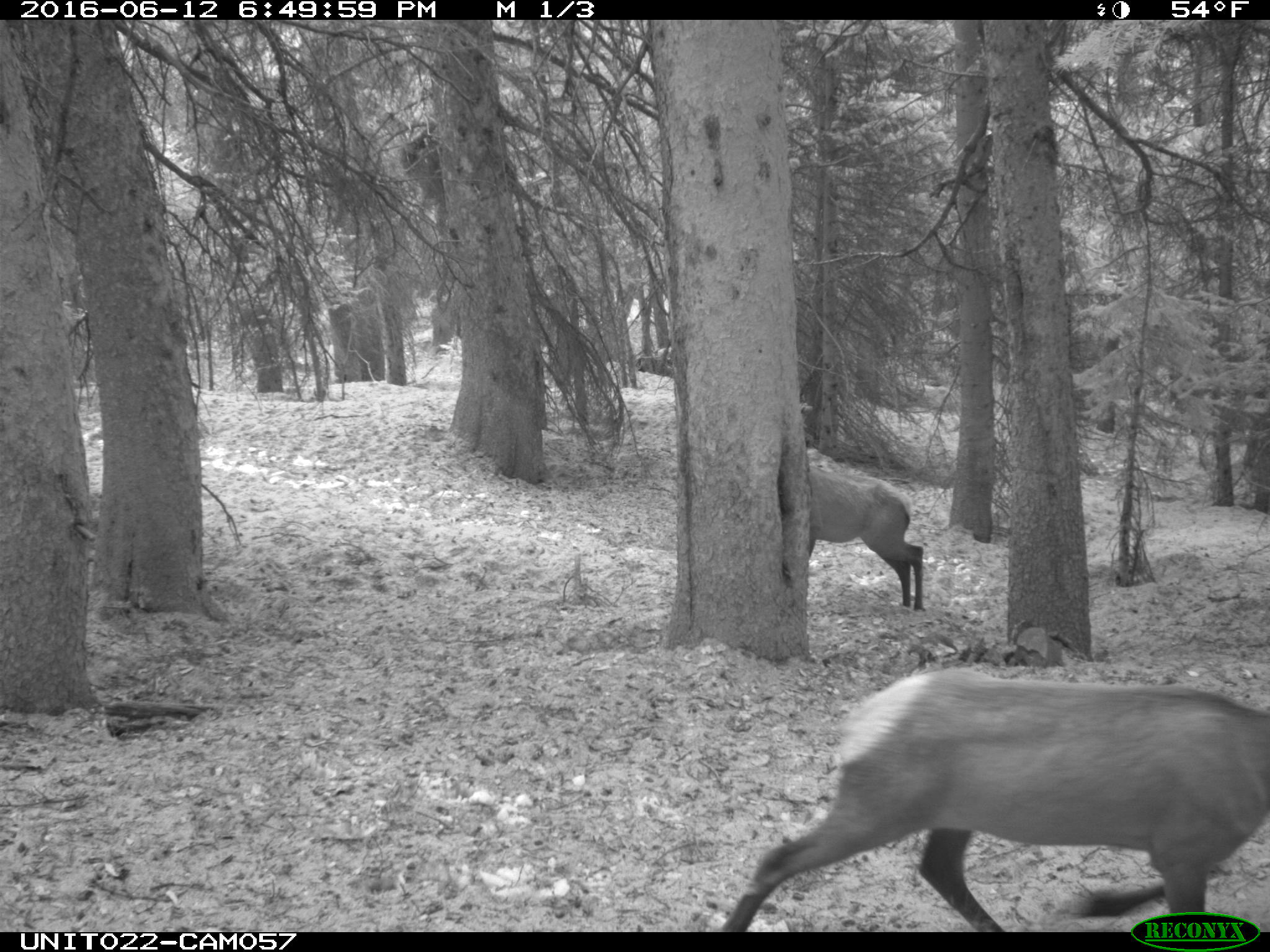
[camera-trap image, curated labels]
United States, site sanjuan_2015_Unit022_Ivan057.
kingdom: Animalia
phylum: Chordata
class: Mammalia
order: Artiodactyla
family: Cervidae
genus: Cervus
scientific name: Cervus elaphus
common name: red deer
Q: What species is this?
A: Cervus elaphus (red deer).